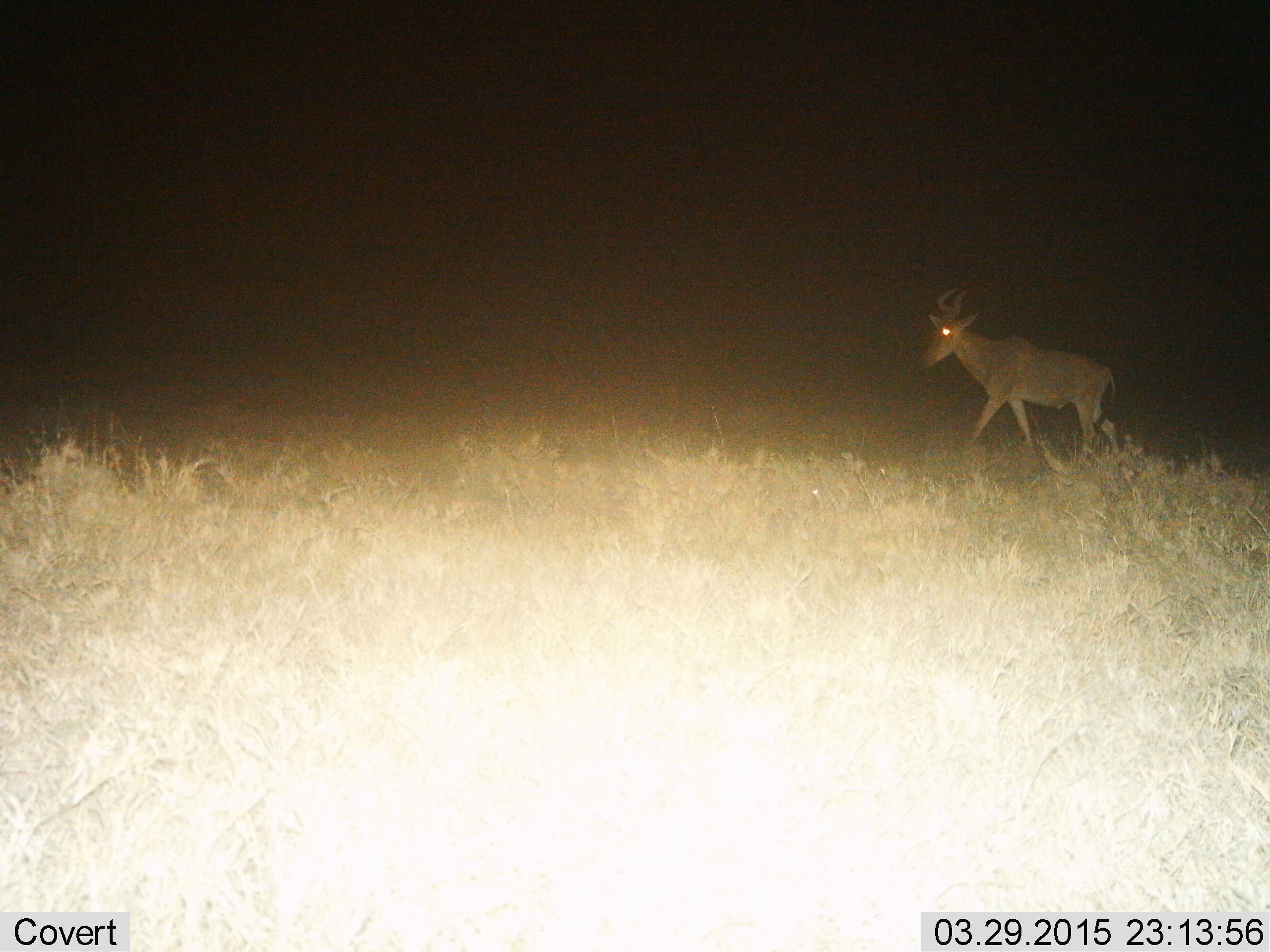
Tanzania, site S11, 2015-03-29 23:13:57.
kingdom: Animalia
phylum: Chordata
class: Mammalia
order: Artiodactyla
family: Bovidae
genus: Alcelaphus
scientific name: Alcelaphus buselaphus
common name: hartebeest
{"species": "hartebeest (Alcelaphus buselaphus)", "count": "1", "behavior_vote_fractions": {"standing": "11%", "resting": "0%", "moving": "100%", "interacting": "0%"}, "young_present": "0%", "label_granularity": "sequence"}